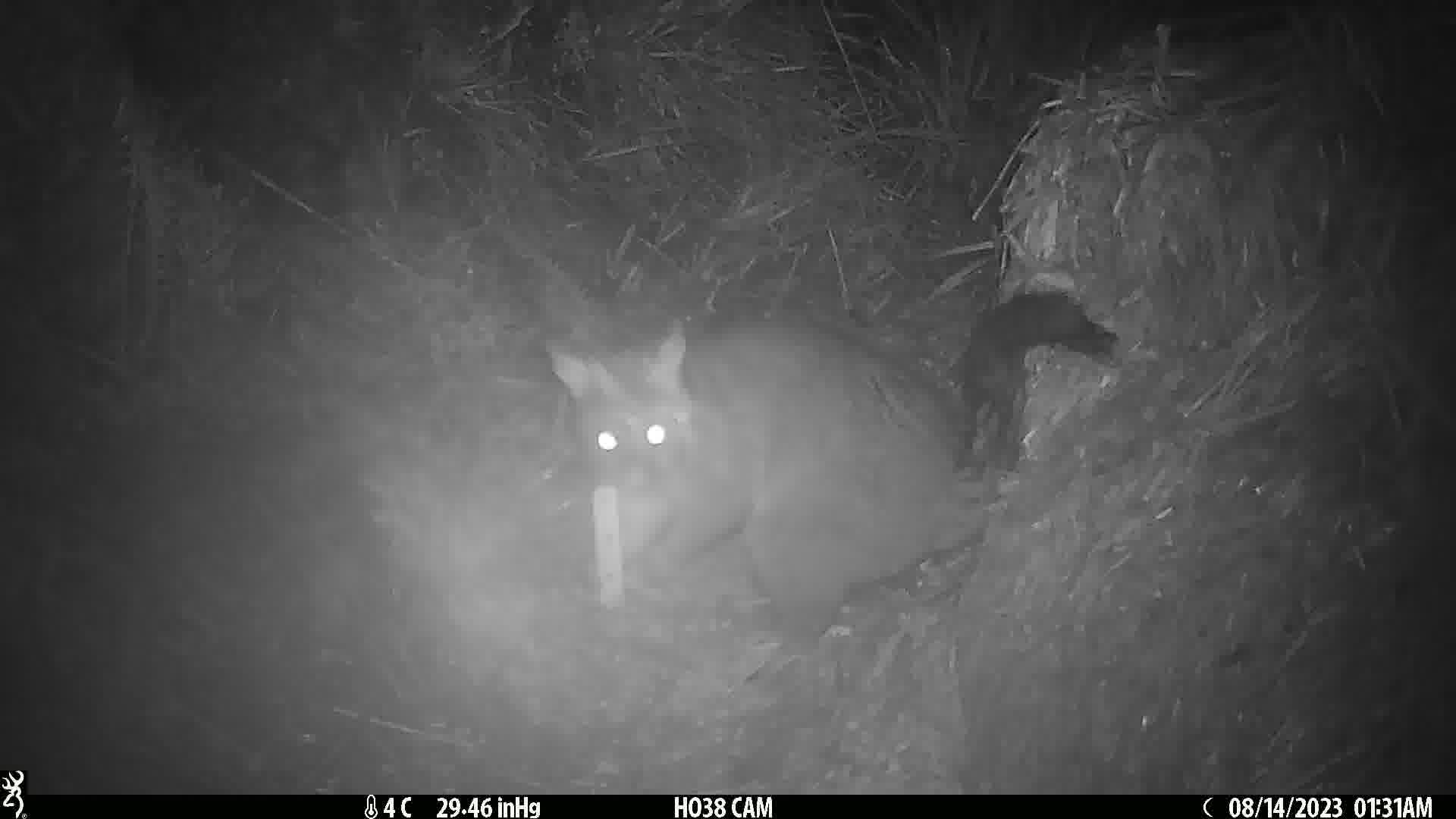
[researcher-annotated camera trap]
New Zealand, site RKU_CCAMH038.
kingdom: Animalia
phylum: Chordata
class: Mammalia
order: Diprotodontia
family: Phalangeridae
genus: Trichosurus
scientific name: Trichosurus vulpecula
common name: common brushtail possum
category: possum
Possum (common brushtail possum) (Trichosurus vulpecula).